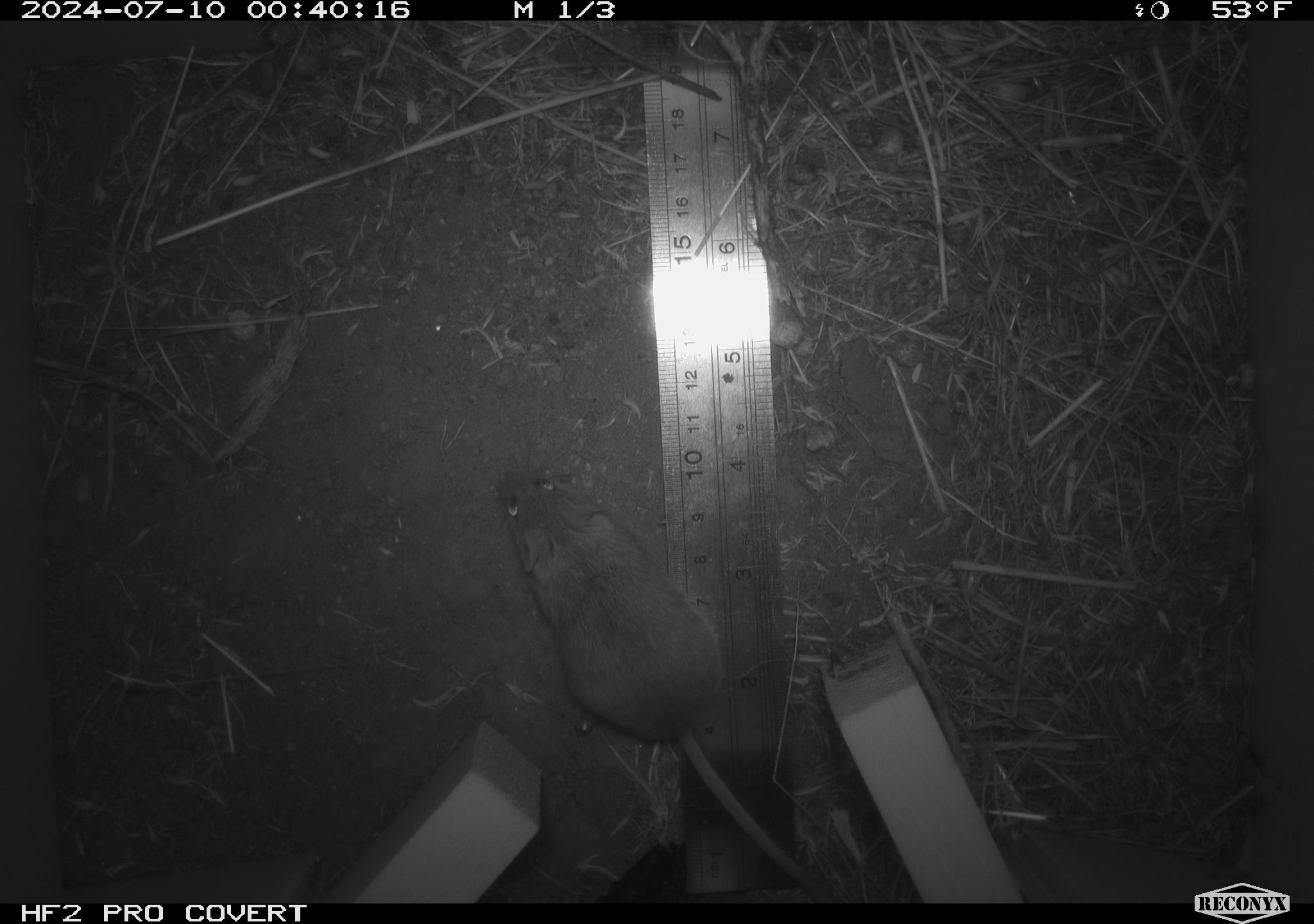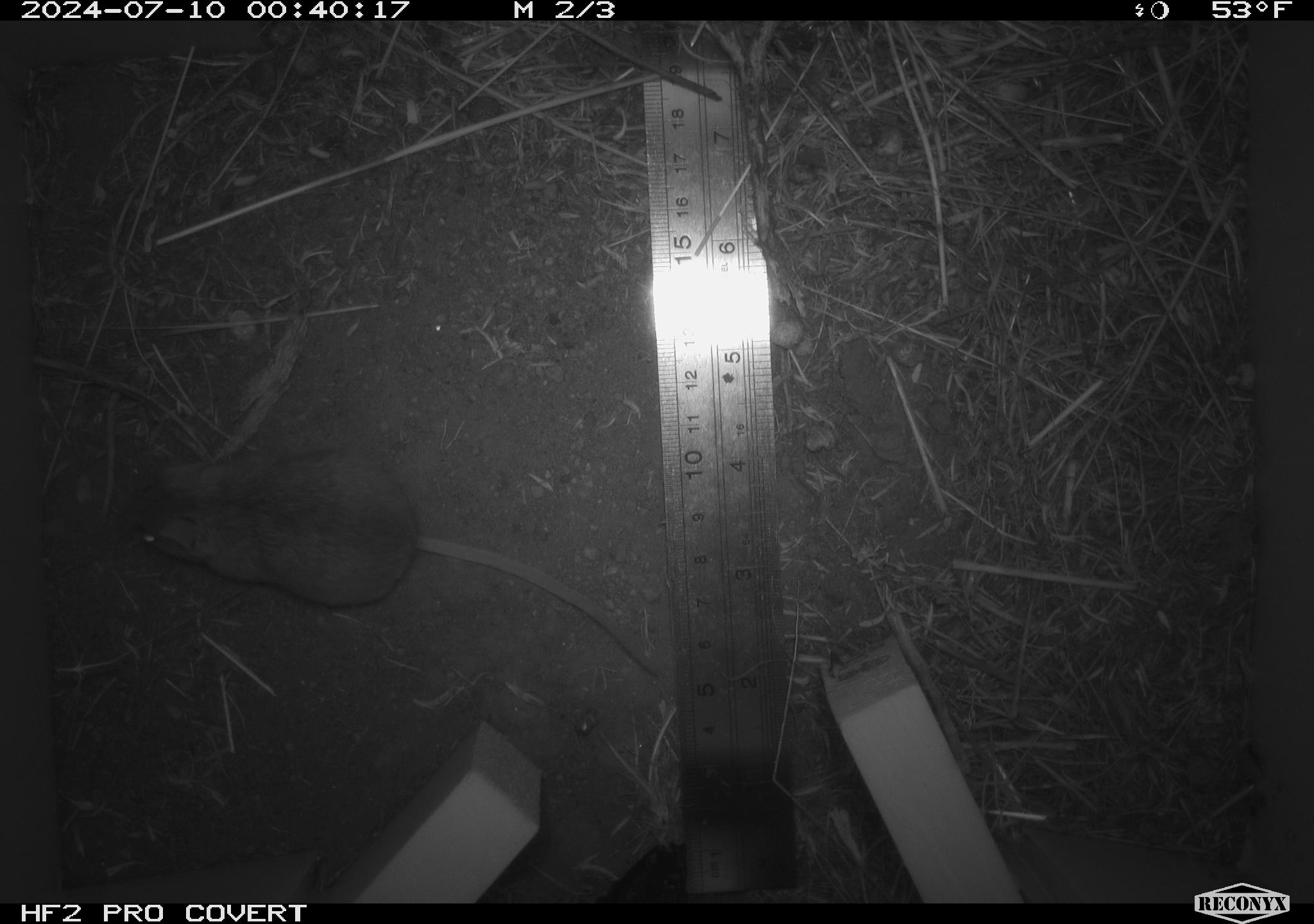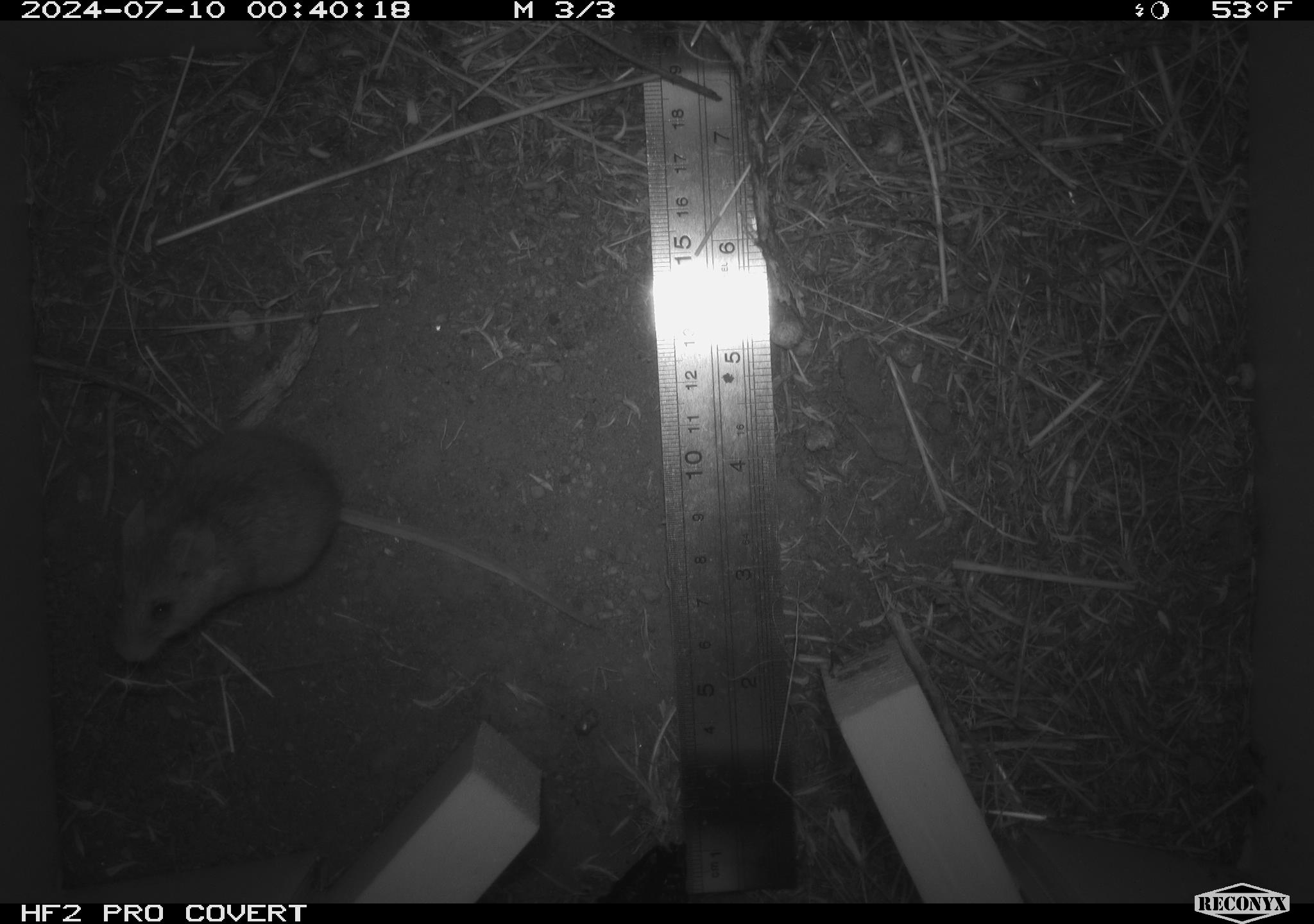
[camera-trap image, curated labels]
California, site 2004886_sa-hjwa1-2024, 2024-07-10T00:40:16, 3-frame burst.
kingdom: Animalia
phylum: Chordata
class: Mammalia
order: Rodentia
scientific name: Rodentia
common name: rodent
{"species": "rodent (Rodentia)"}